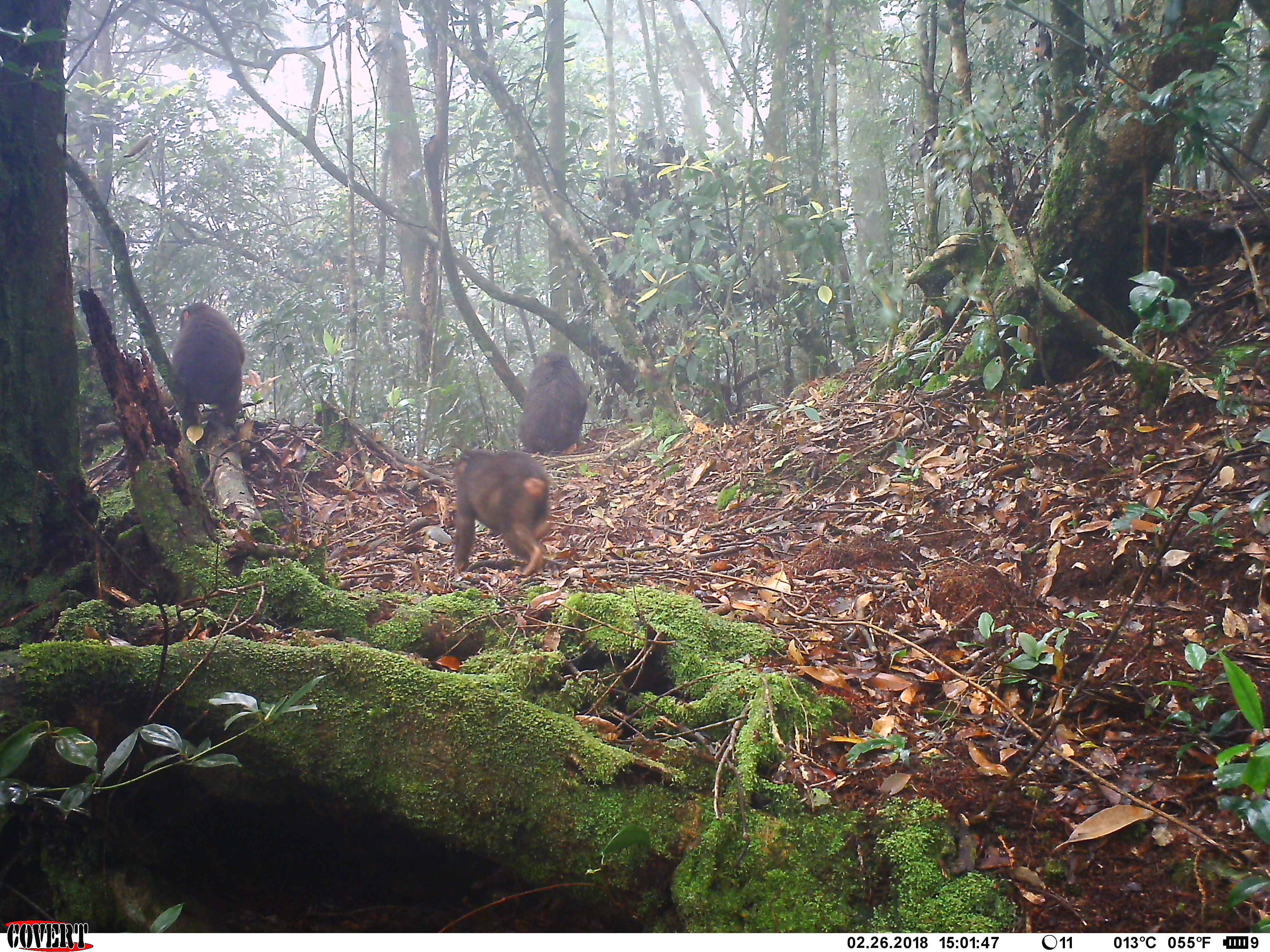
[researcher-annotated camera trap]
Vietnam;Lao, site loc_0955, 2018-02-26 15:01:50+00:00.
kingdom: Animalia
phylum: Chordata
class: Mammalia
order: Primates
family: Cercopithecidae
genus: Macaca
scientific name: Macaca arctoides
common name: stump-tailed macaque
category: stump tailed macaque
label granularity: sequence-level